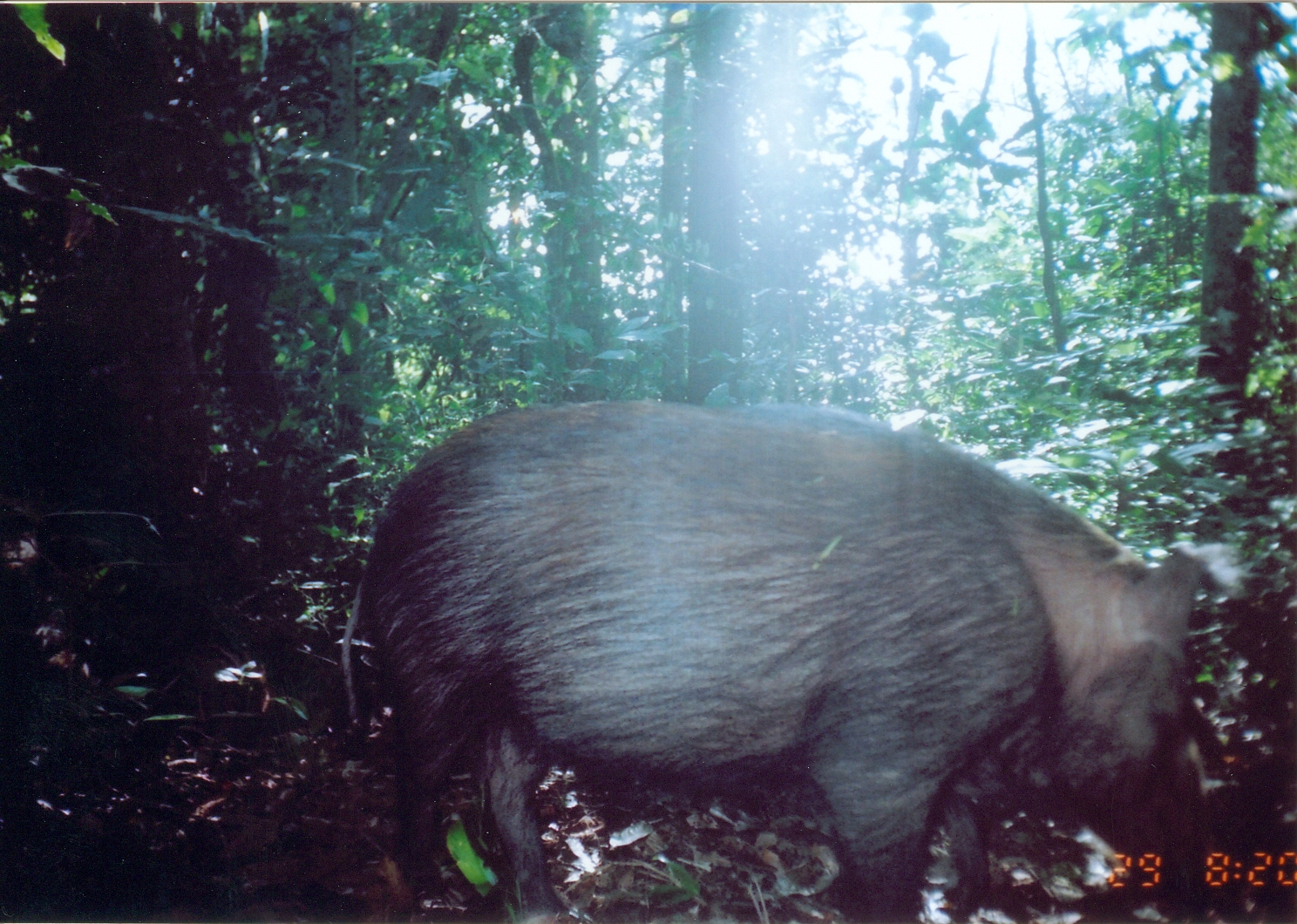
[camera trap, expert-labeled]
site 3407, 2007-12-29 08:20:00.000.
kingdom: Animalia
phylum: Chordata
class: Mammalia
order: Artiodactyla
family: Suidae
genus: Potamochoerus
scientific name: Potamochoerus larvatus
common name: bushpig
Potamochoerus larvatus (bushpig), count 1.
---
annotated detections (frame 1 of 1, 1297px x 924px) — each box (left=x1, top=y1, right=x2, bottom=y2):
potamochoerus larvatus: (left=341, top=399, right=1218, bottom=922)